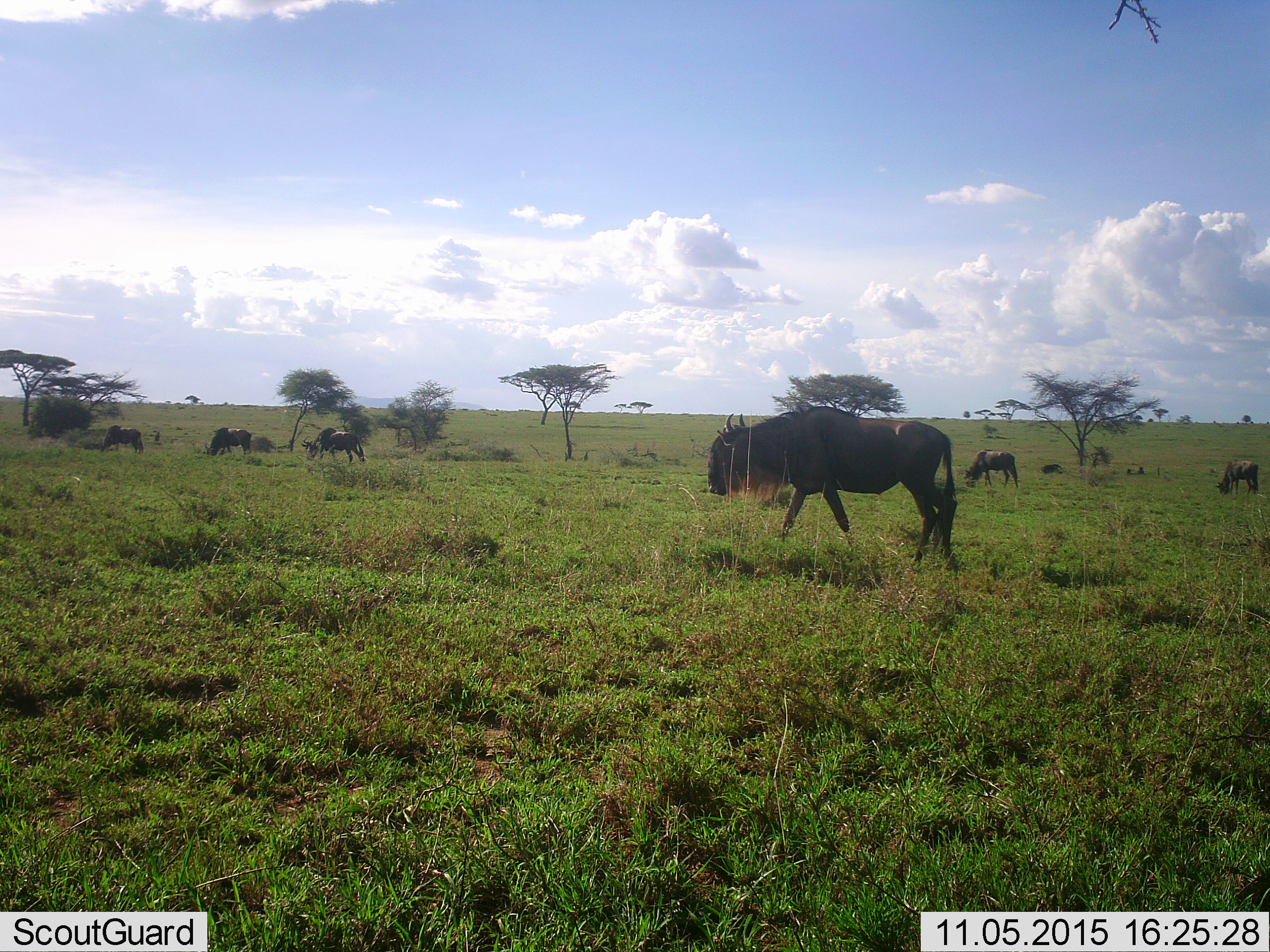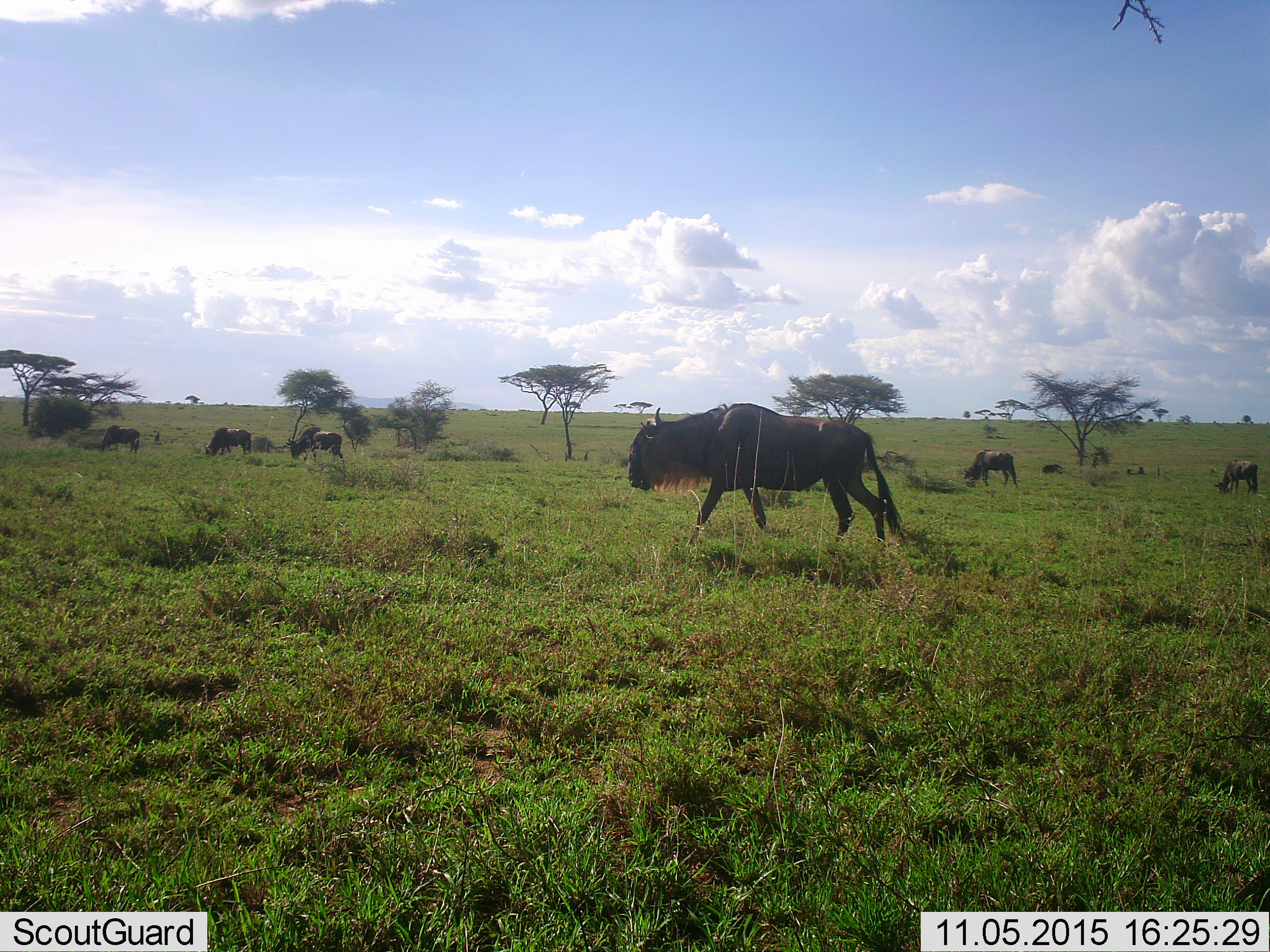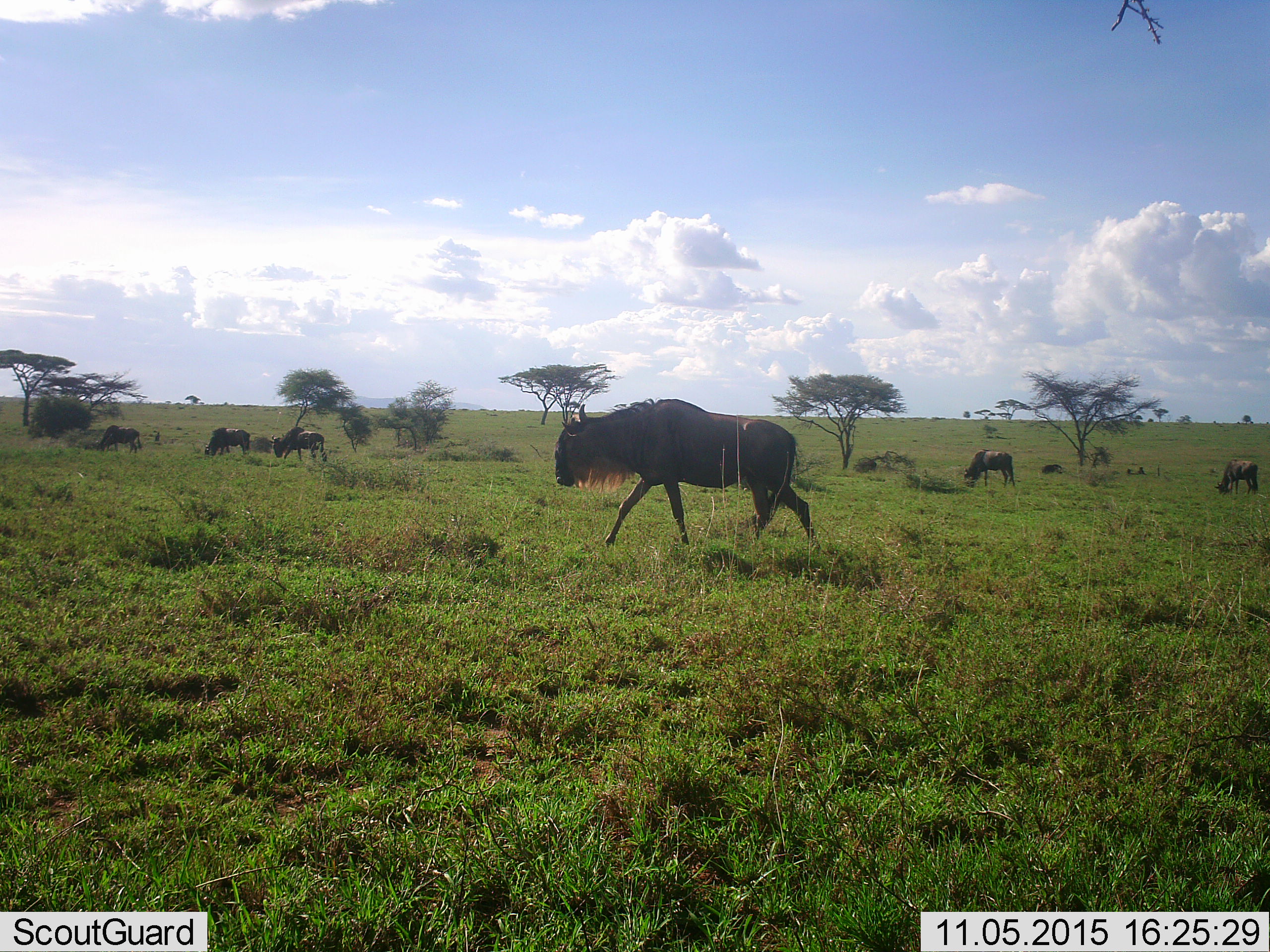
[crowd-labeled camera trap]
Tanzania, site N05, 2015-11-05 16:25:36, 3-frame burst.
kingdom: Animalia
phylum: Chordata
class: Mammalia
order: Artiodactyla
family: Bovidae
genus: Connochaetes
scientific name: Connochaetes taurinus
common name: blue wildebeest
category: wildebeest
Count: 8.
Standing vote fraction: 50%.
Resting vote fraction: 0%.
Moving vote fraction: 80%.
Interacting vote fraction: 0%.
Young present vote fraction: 0%.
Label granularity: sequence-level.